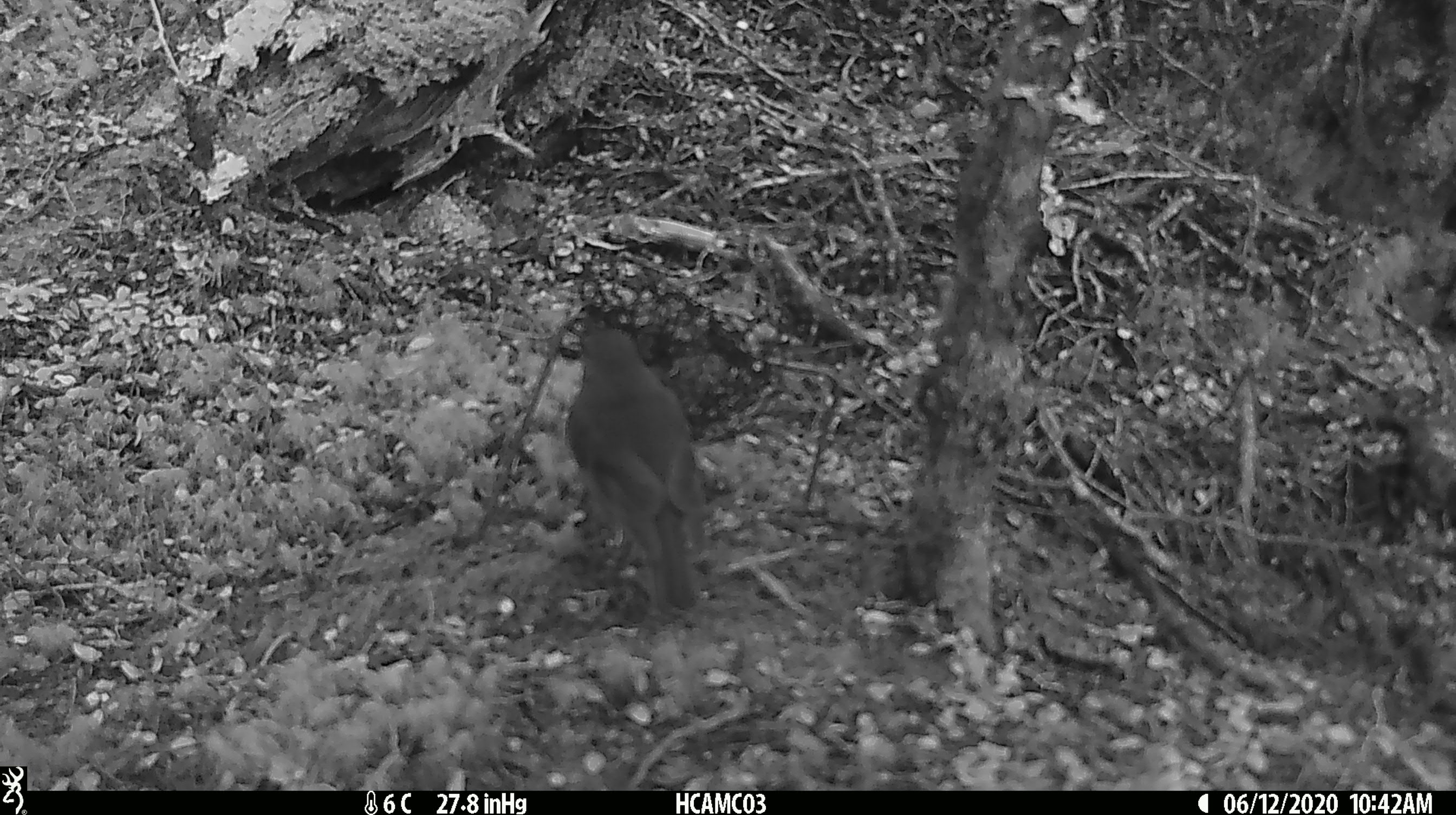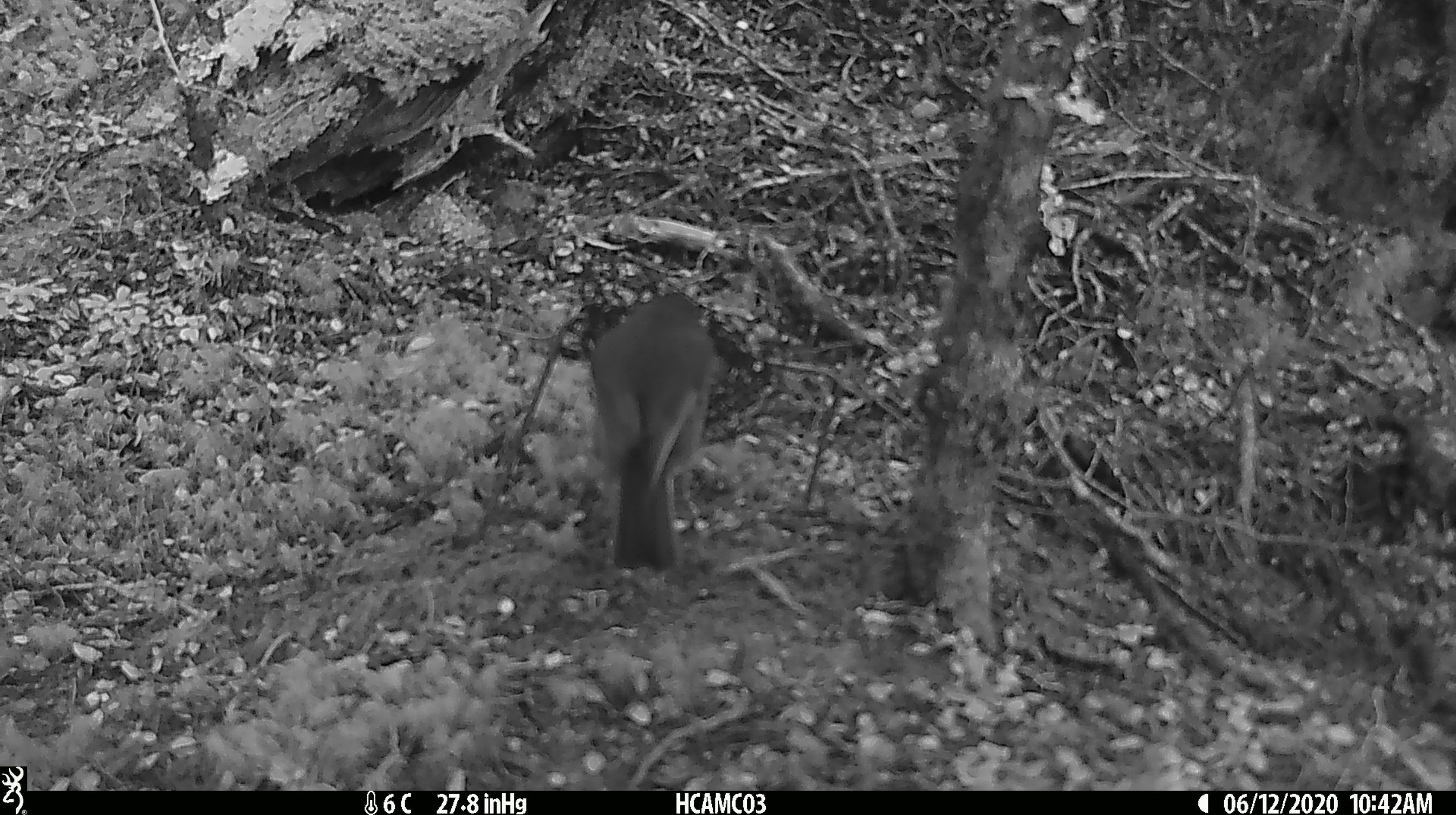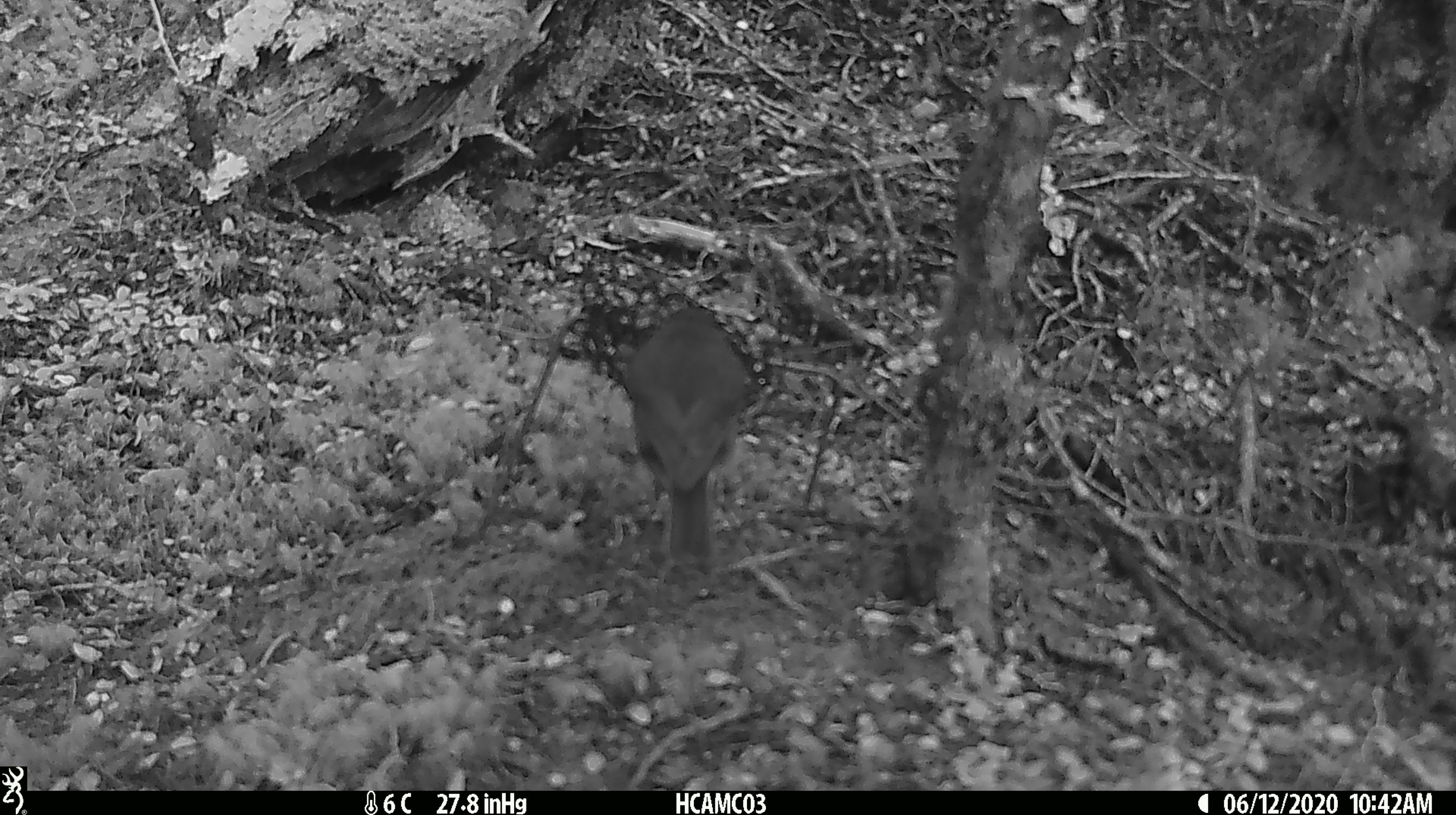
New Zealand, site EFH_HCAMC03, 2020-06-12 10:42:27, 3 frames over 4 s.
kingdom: Animalia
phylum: Chordata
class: Aves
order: Passeriformes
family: Petroicidae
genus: Petroica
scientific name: Petroica australis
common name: new zealand robin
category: robin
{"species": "robin (new zealand robin) (Petroica australis)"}